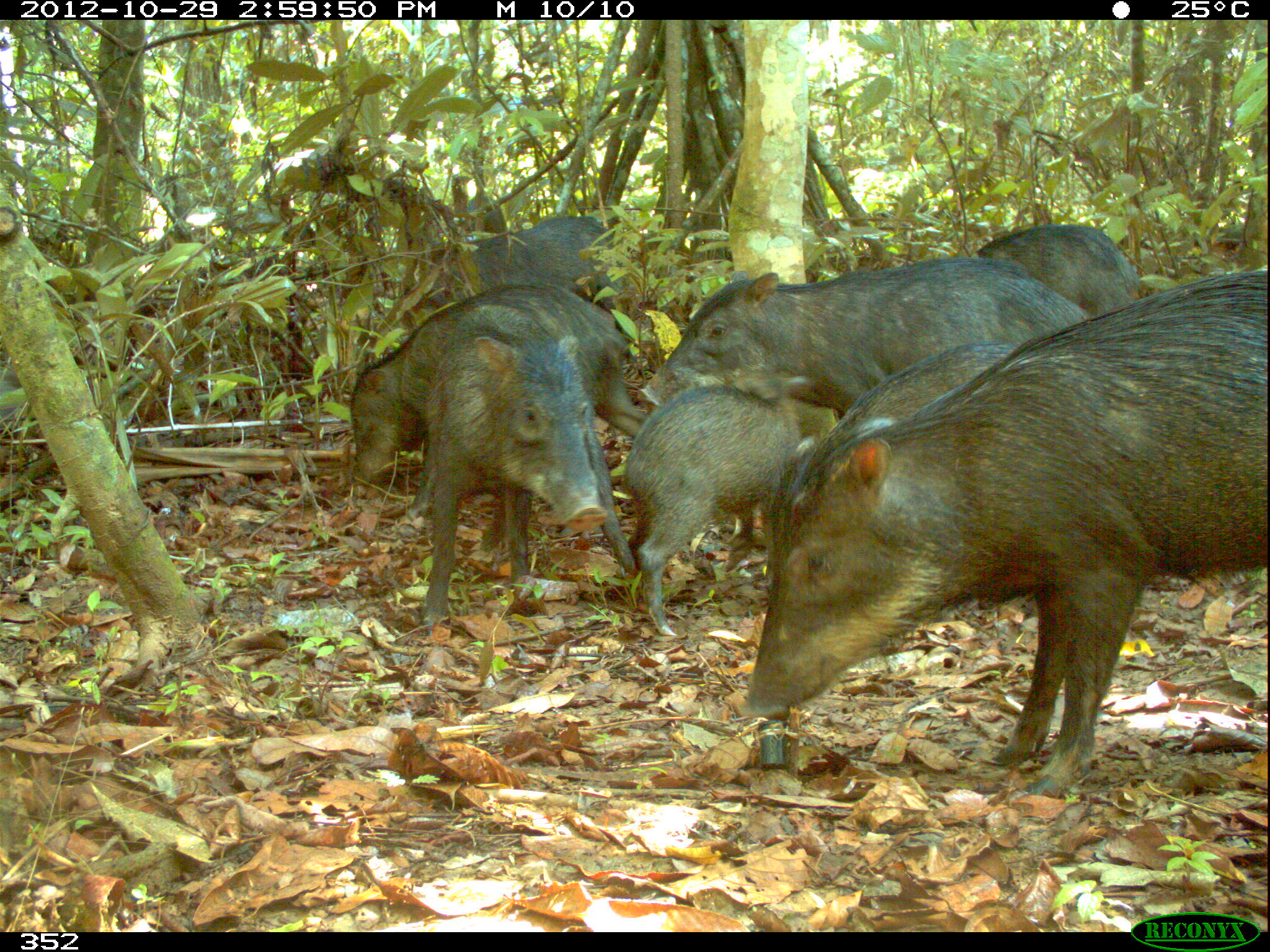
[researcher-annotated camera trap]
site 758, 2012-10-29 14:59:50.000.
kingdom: Animalia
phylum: Chordata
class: Mammalia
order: Artiodactyla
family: Tayassuidae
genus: Tayassu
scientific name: Tayassu pecari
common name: white-lipped peccary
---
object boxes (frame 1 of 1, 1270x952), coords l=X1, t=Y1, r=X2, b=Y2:
tayassu pecari: l=741, t=268, r=1269, b=795; l=412, t=324, r=640, b=629; l=642, t=249, r=1095, b=396; l=347, t=285, r=645, b=481; l=623, t=371, r=811, b=641; l=798, t=336, r=1035, b=478; l=452, t=214, r=622, b=312; l=975, t=224, r=1142, b=319